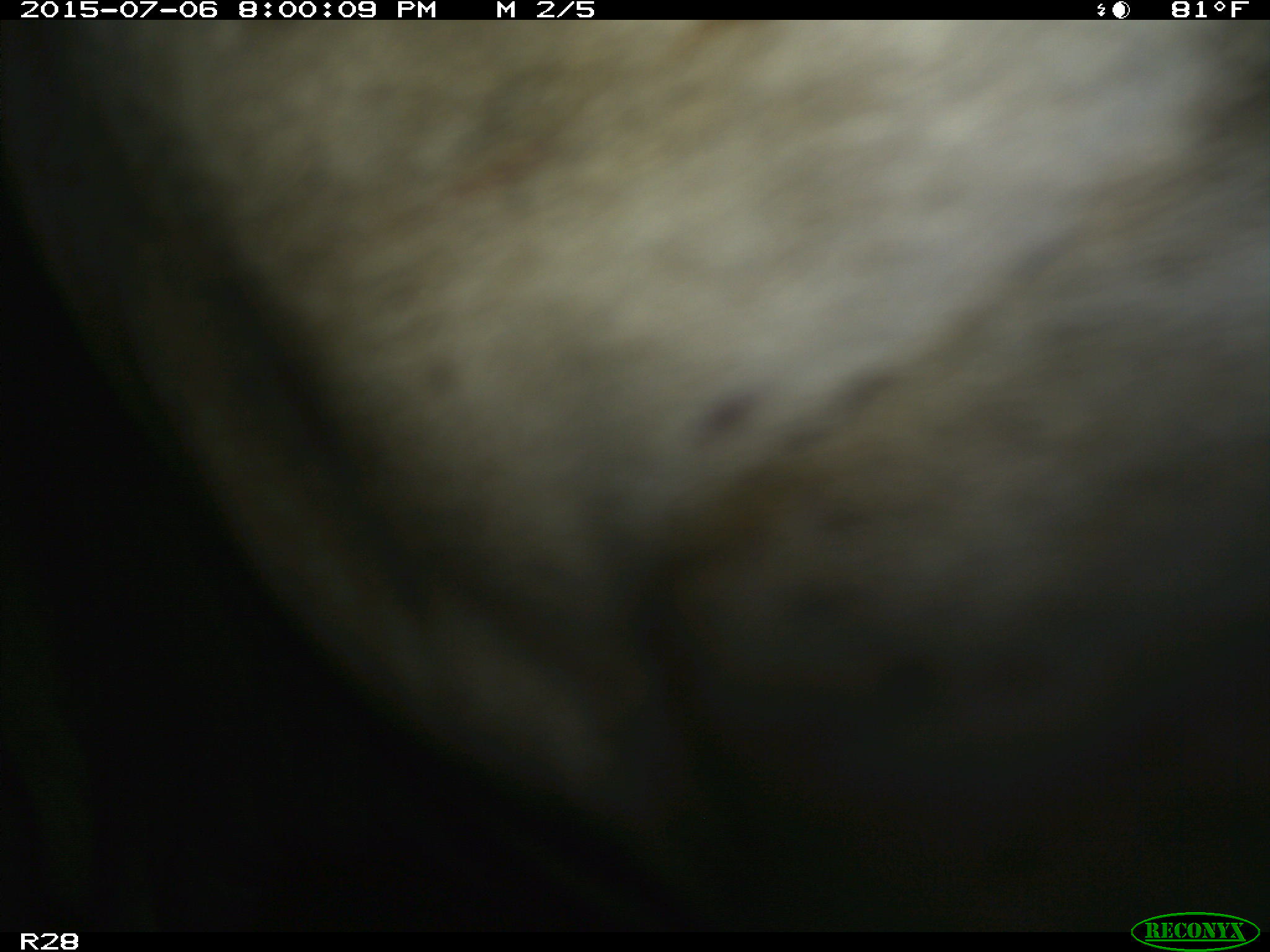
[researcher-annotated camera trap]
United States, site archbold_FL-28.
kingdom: Animalia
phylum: Chordata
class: Mammalia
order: Artiodactyla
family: Bovidae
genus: Bos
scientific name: Bos taurus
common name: domestic cow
Bos taurus (domestic cow).